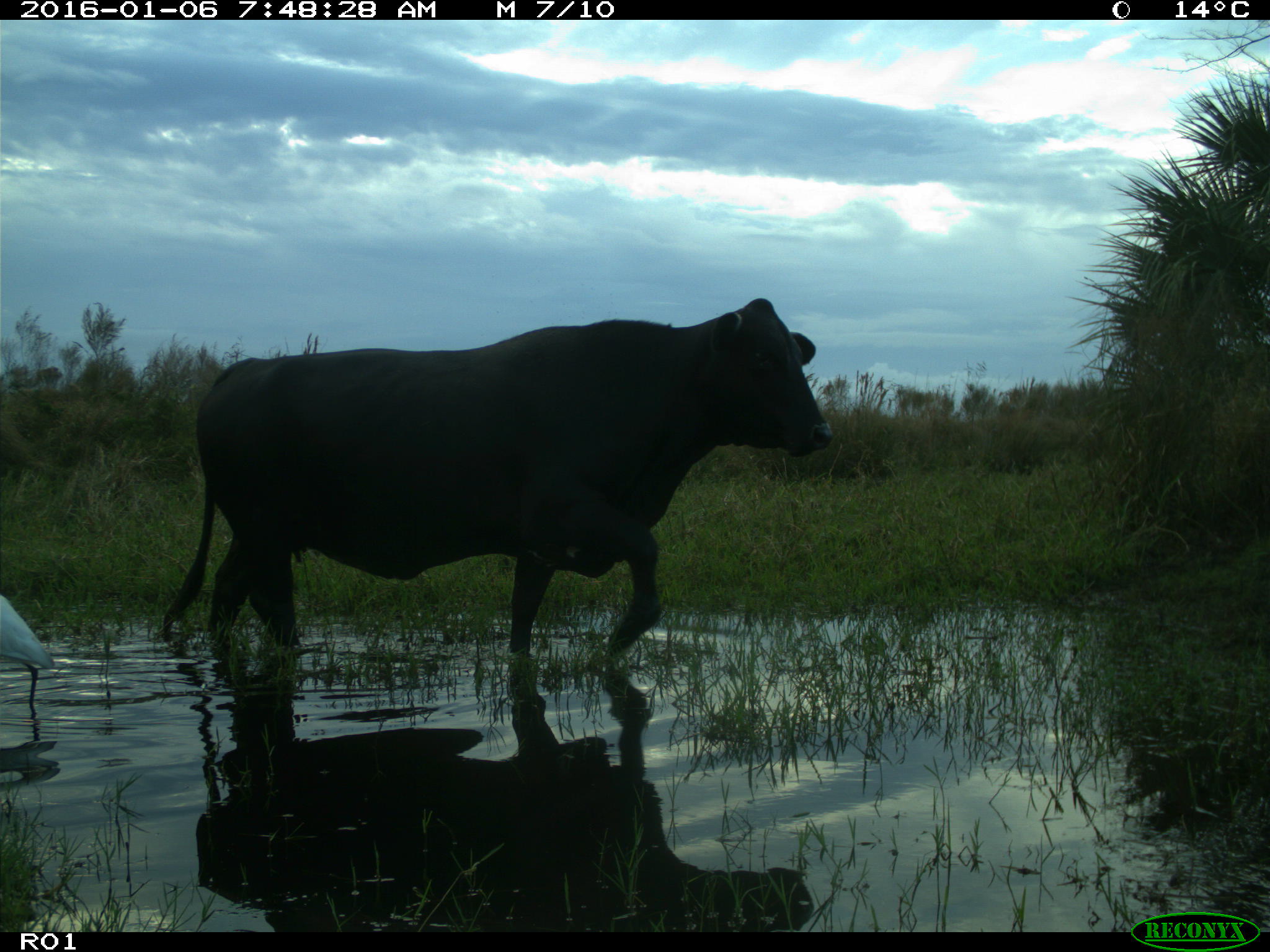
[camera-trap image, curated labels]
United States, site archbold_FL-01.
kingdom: Animalia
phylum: Chordata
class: Mammalia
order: Artiodactyla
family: Bovidae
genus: Bos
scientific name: Bos taurus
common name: domestic cow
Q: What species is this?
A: Bos taurus (domestic cow).